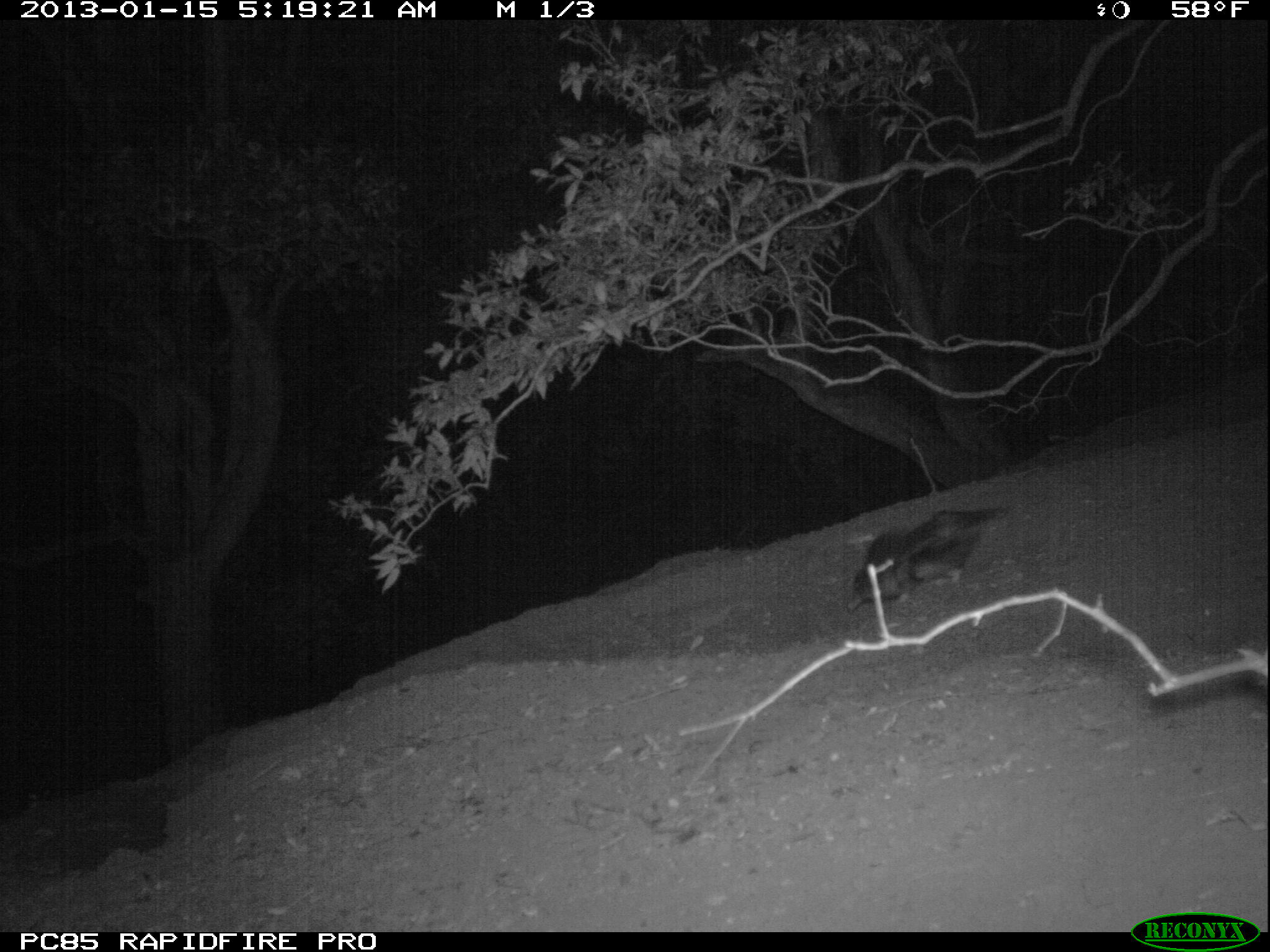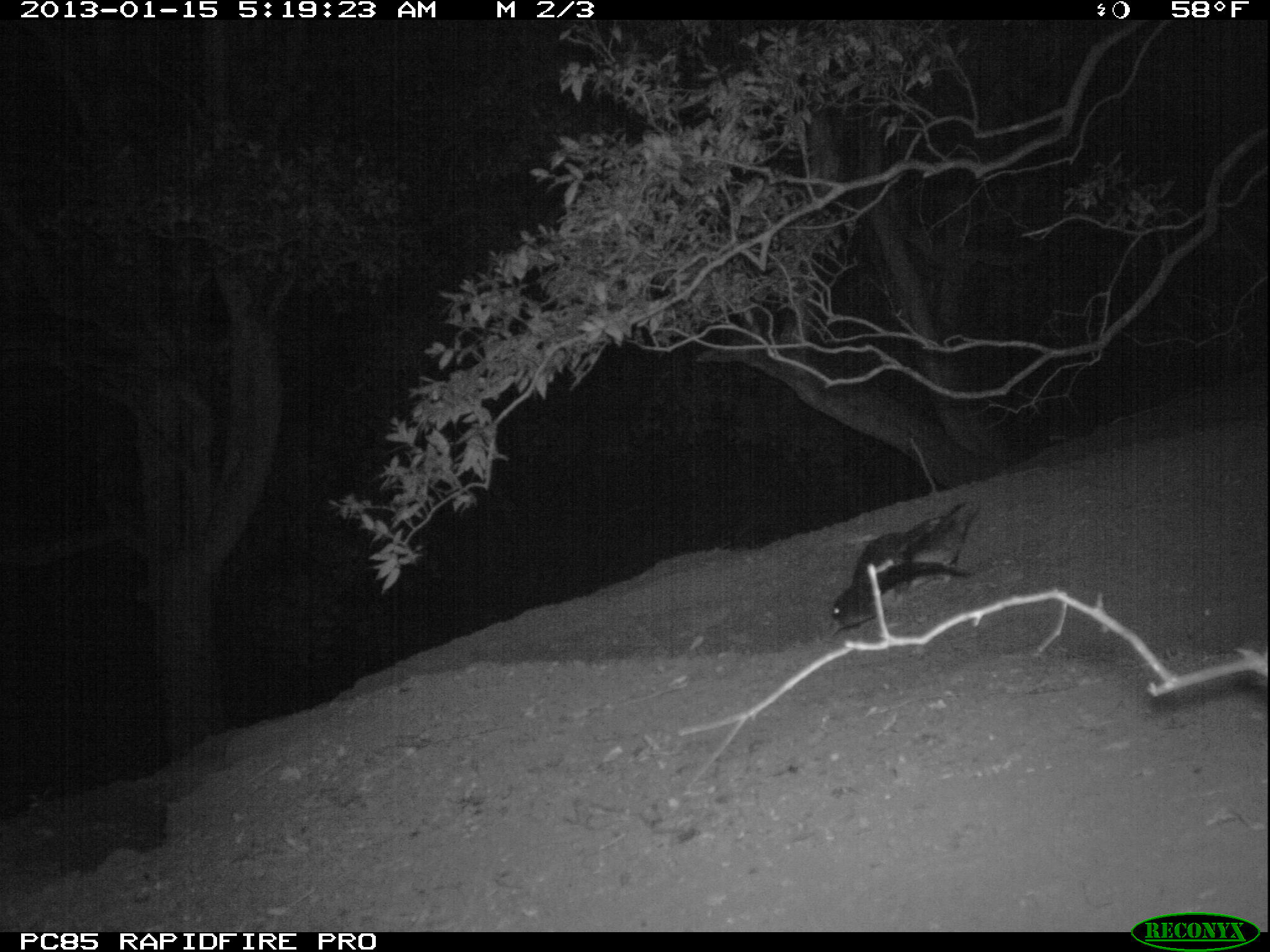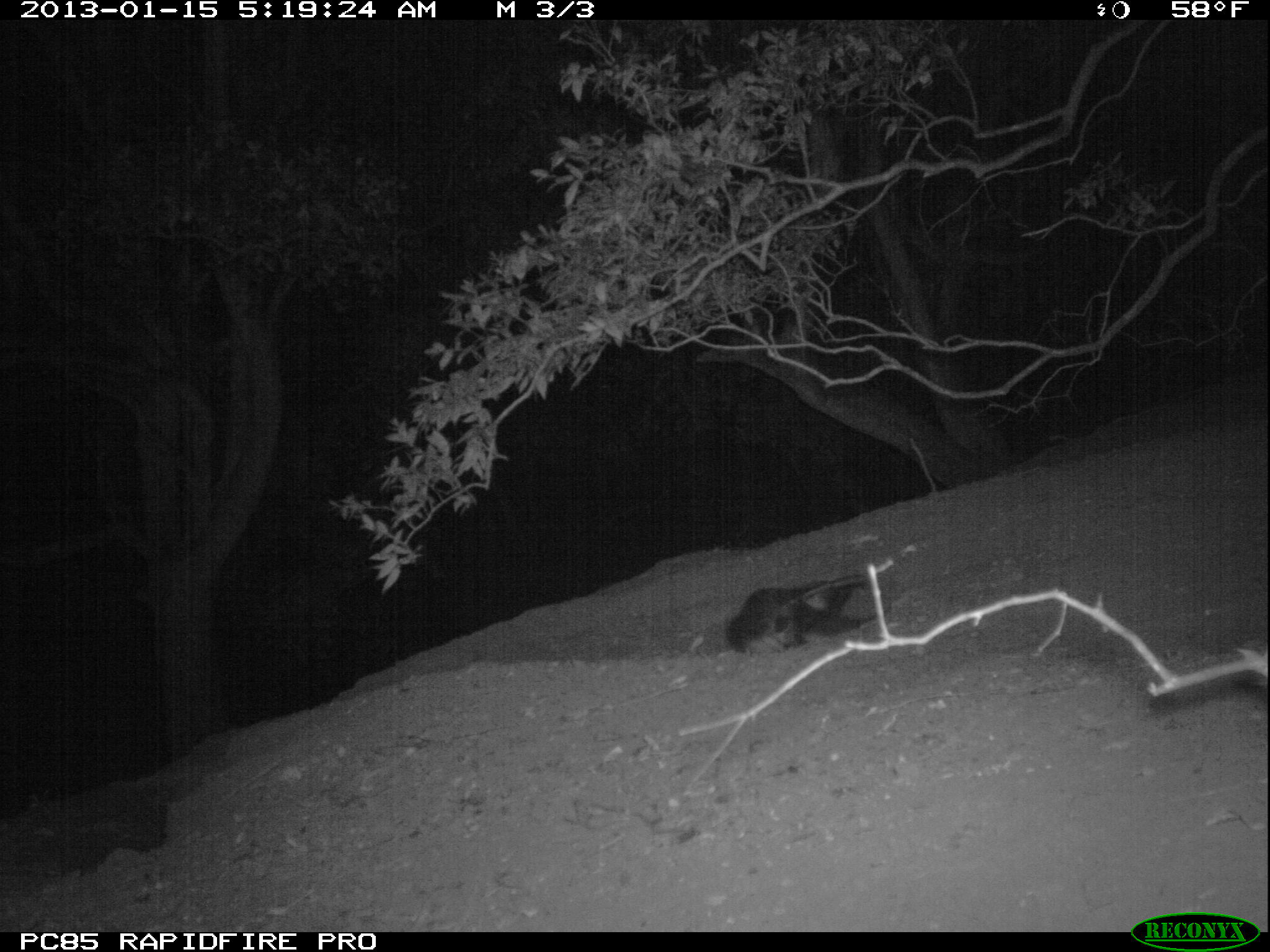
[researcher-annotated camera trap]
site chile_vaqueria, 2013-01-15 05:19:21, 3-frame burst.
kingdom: Animalia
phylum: Chordata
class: Aves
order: Procellariiformes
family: Procellariidae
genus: Calonectris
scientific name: Calonectris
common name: shearwater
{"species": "shearwater (Calonectris)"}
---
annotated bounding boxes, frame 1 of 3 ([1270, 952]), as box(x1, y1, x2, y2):
shearwater: box(848, 506, 1004, 615)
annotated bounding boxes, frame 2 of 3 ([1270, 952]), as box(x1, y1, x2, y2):
shearwater: box(827, 506, 977, 643)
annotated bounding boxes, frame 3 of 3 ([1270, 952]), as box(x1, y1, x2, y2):
shearwater: box(722, 567, 892, 654)